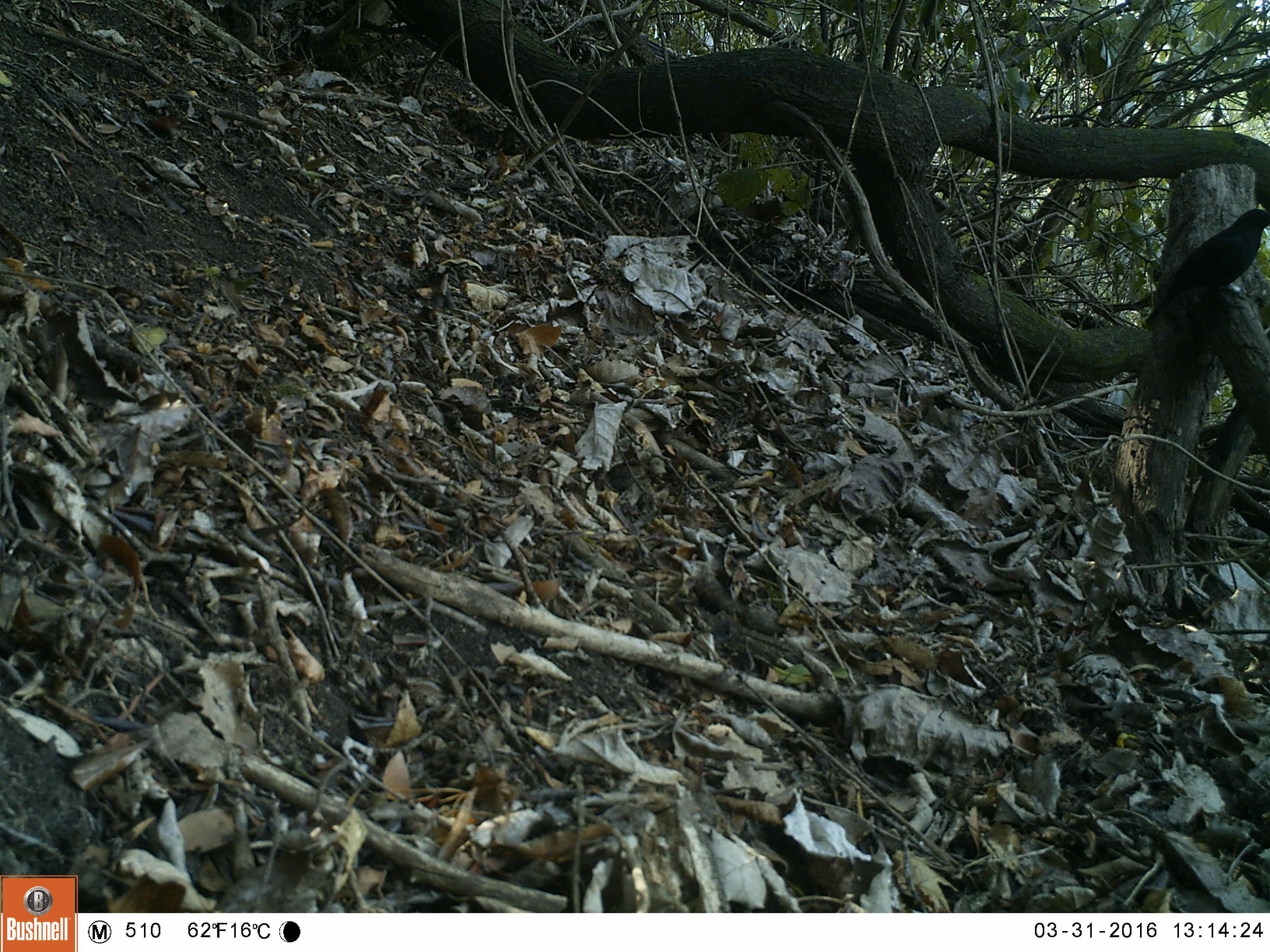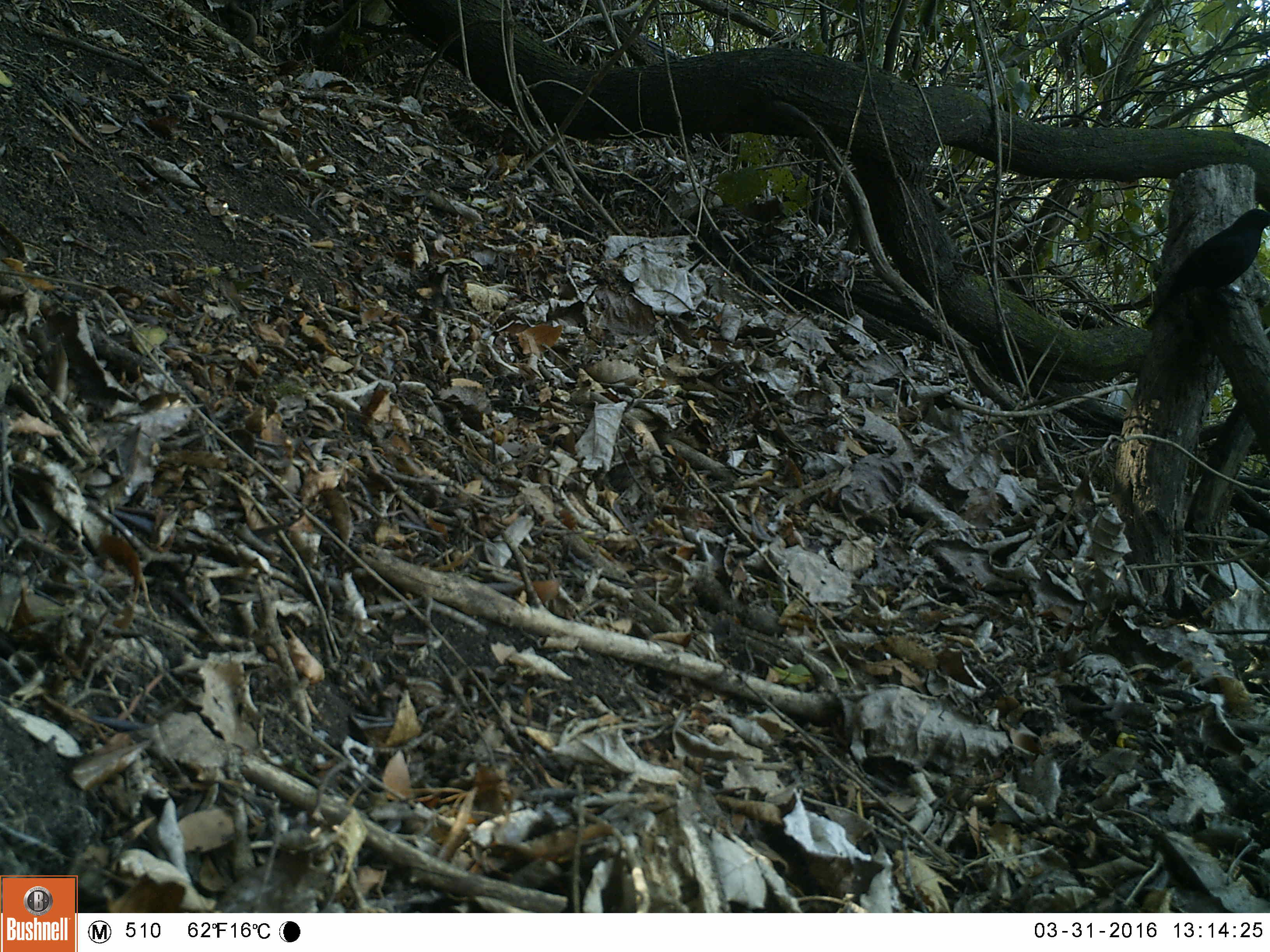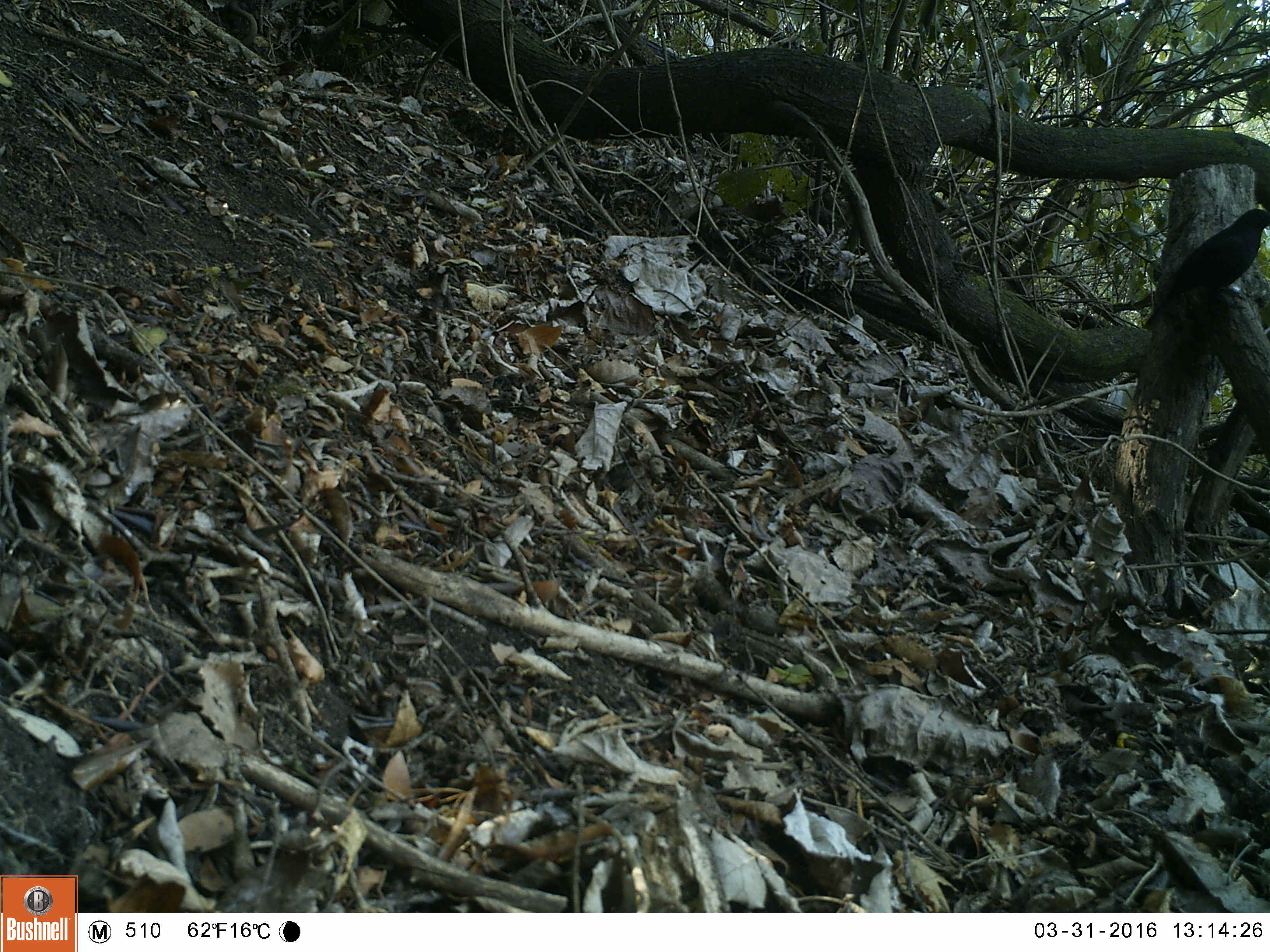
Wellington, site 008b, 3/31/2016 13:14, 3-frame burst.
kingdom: Animalia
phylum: Chordata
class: Aves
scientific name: Aves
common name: bird